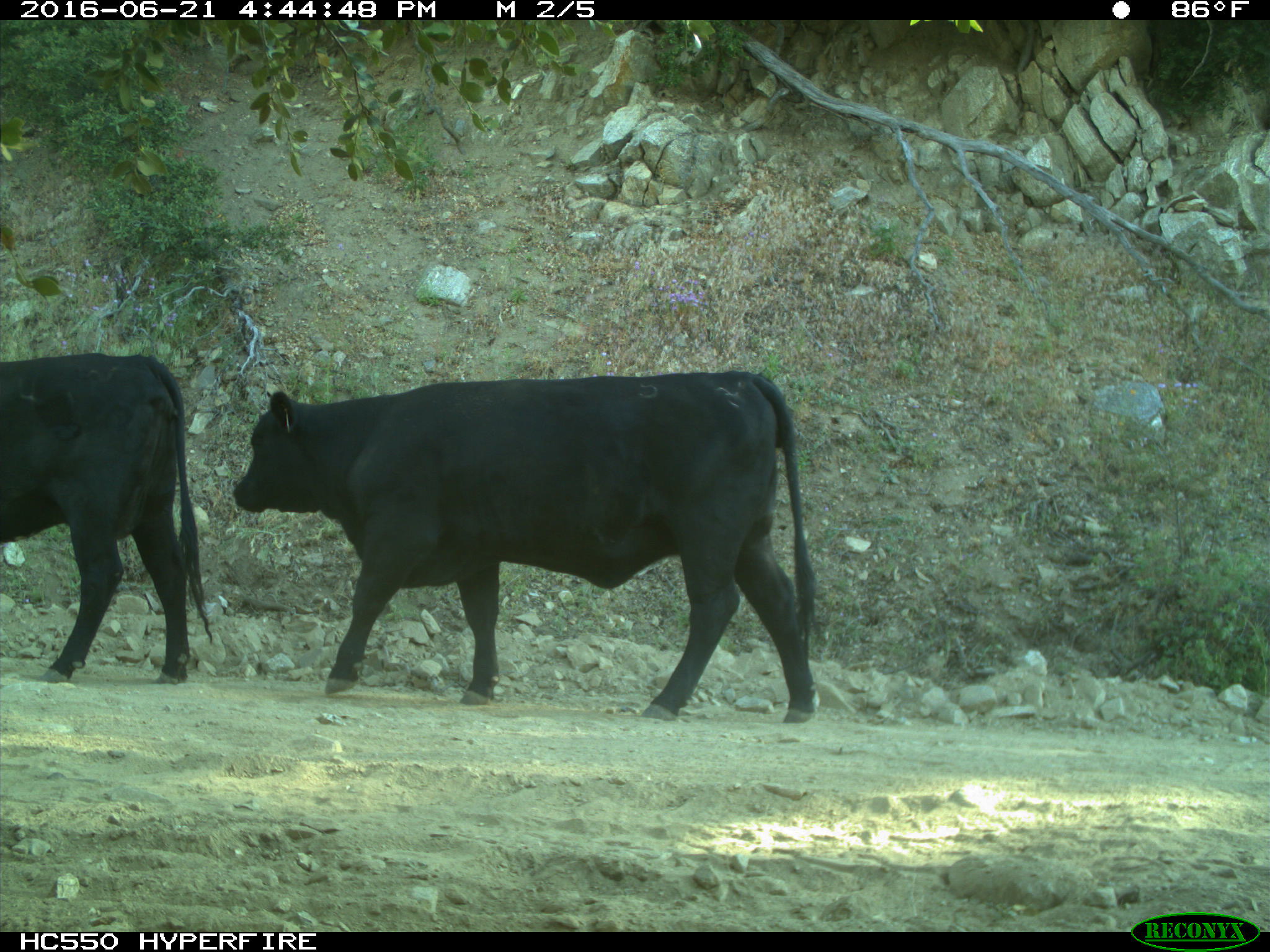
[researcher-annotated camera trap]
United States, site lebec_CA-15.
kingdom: Animalia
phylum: Chordata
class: Mammalia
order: Artiodactyla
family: Bovidae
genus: Bos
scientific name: Bos taurus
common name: domestic cow